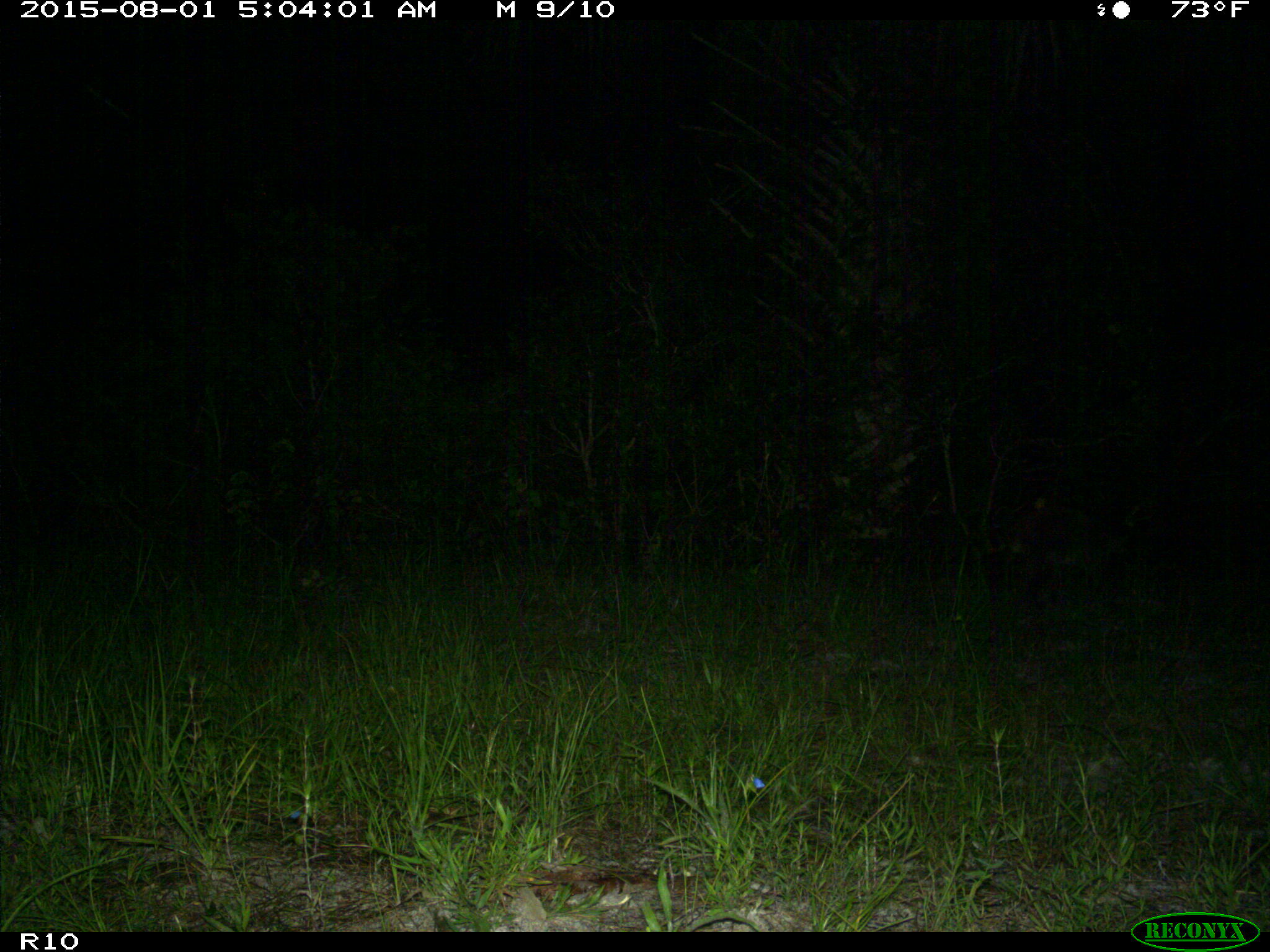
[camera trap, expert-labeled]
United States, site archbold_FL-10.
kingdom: Animalia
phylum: Chordata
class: Mammalia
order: Carnivora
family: Procyonidae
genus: Procyon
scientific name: Procyon lotor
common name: common raccoon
Procyon lotor (common raccoon).